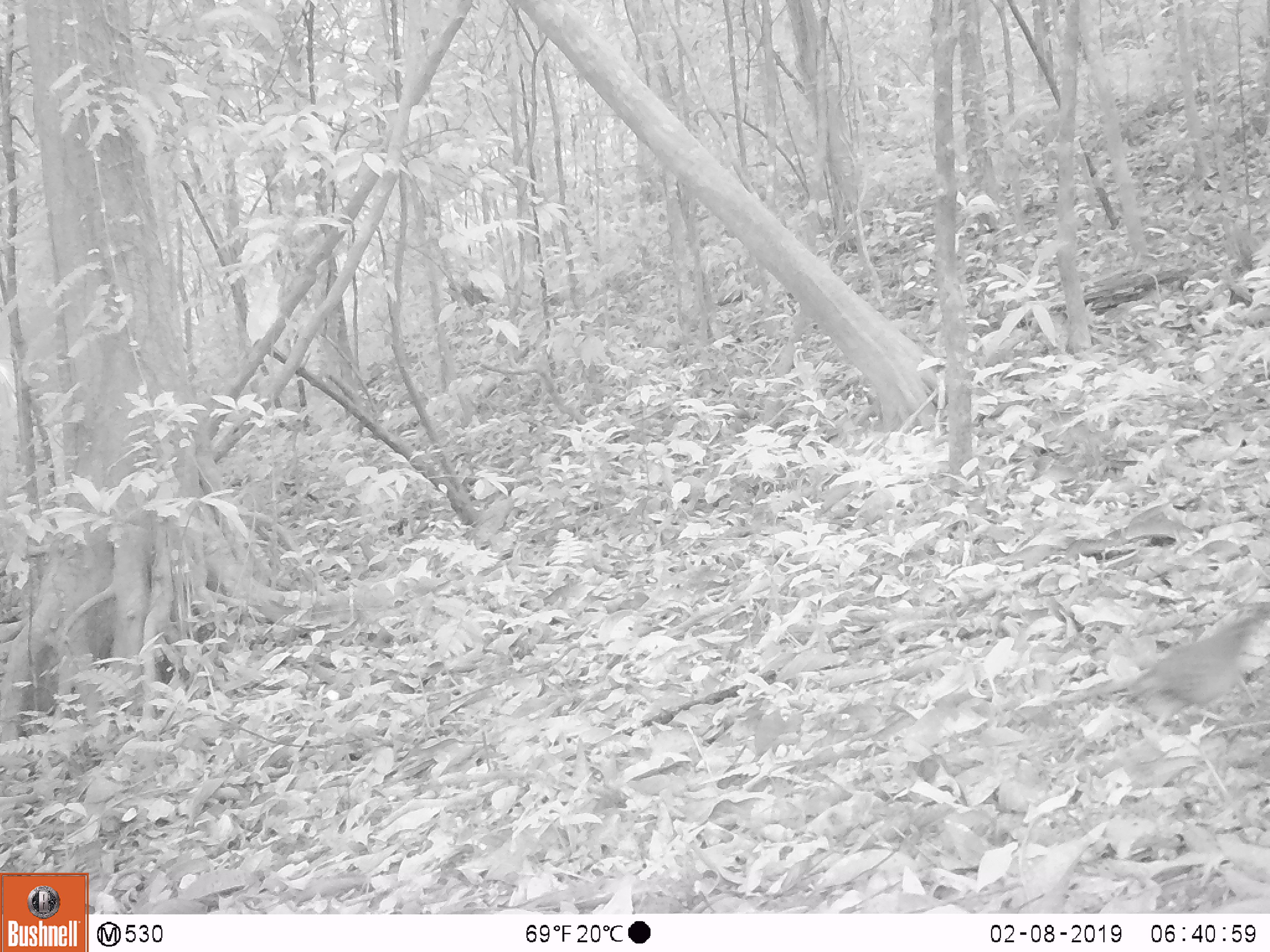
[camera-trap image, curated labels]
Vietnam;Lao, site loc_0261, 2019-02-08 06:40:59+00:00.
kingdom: Animalia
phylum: Chordata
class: Aves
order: Galliformes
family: Phasianidae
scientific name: Phasianidae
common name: partridge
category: unidentified partridge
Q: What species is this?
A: Unidentified partridge (partridge) (Phasianidae).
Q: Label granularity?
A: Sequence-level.